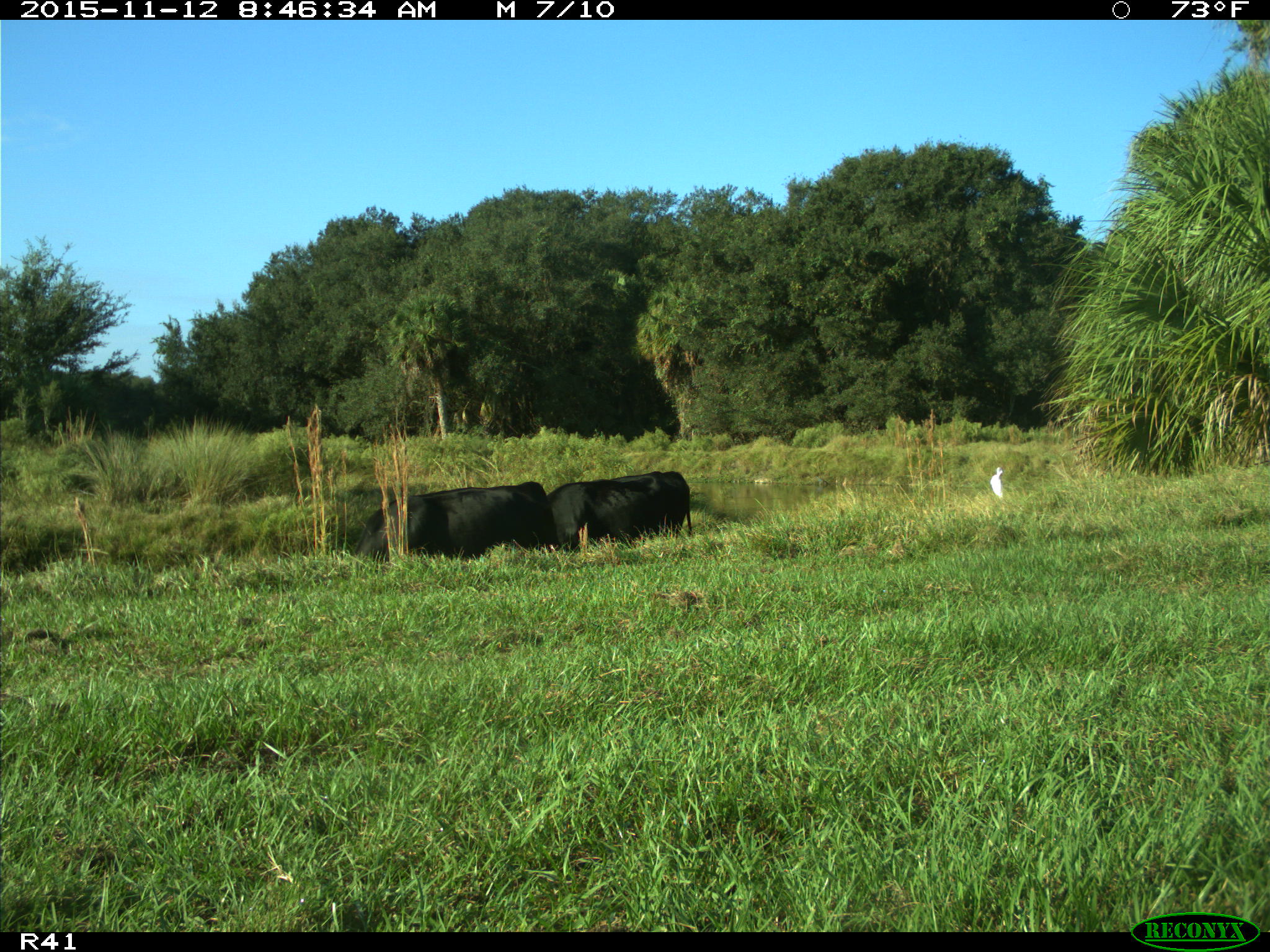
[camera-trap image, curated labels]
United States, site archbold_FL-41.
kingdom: Animalia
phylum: Chordata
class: Mammalia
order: Artiodactyla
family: Bovidae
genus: Bos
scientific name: Bos taurus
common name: domestic cow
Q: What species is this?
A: Bos taurus (domestic cow).